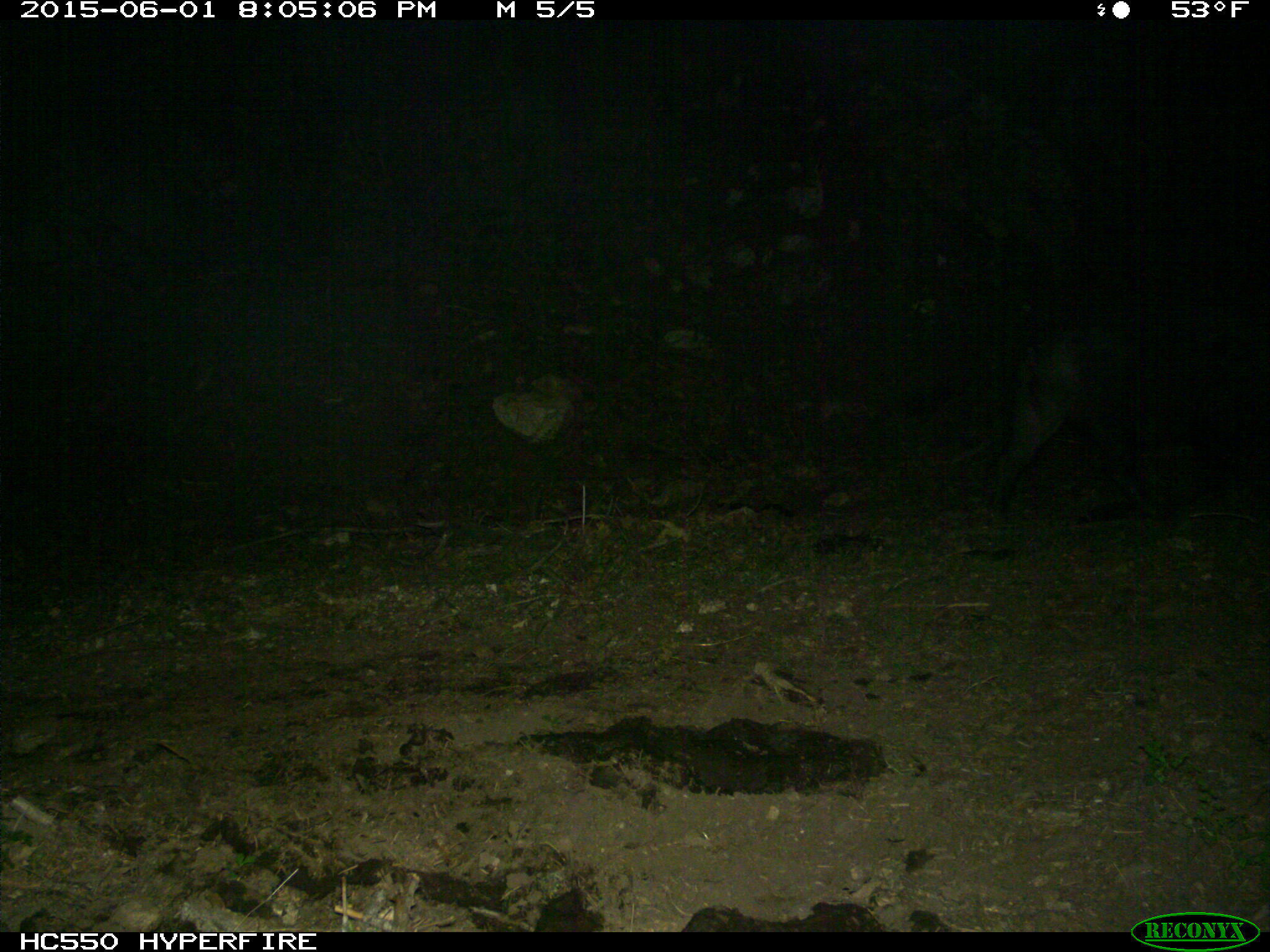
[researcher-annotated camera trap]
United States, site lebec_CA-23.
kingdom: Animalia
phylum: Chordata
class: Mammalia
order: Artiodactyla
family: Suidae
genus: Sus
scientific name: Sus scrofa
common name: wild boar